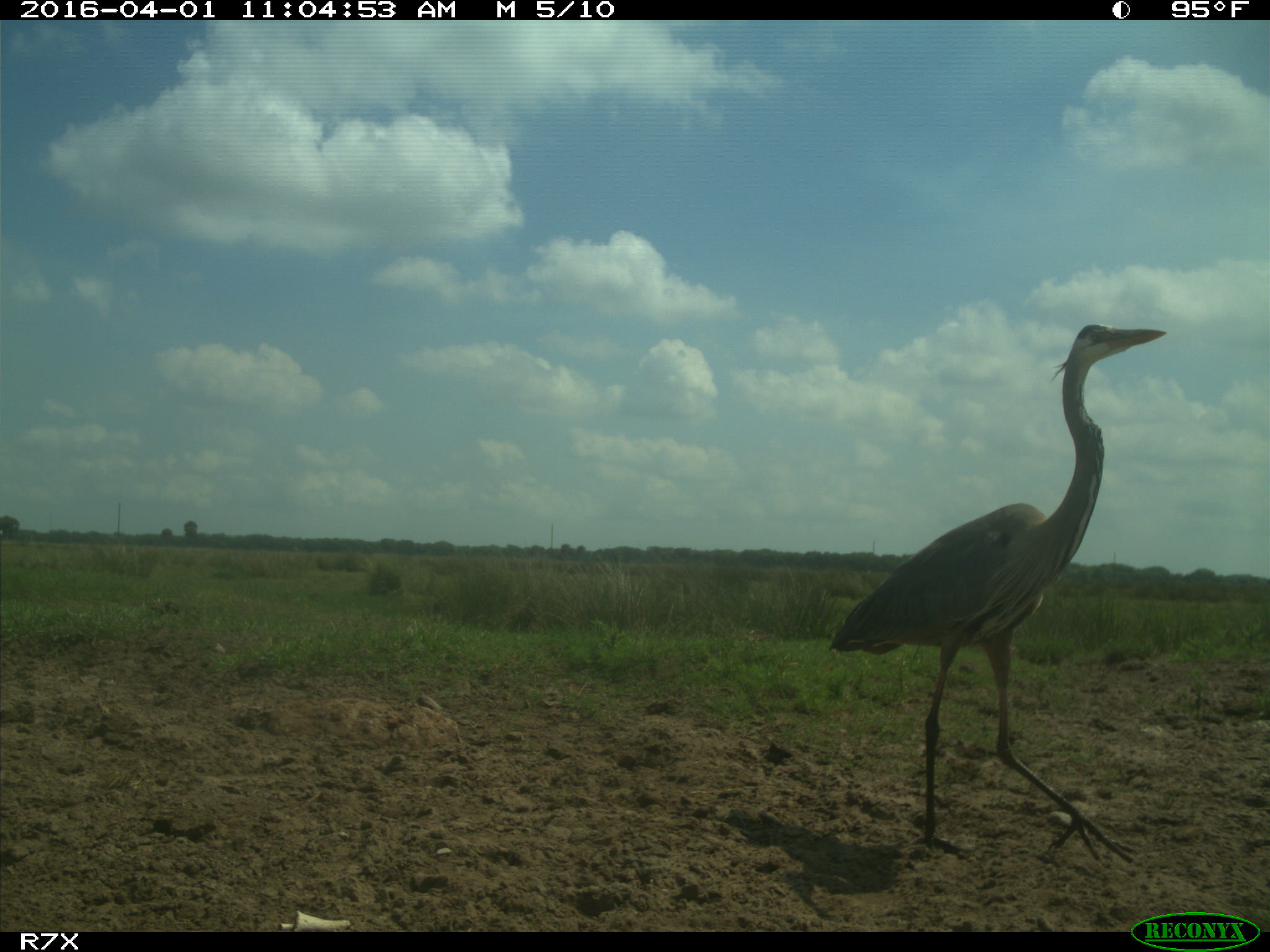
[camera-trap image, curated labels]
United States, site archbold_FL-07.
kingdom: Animalia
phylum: Chordata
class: Aves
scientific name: Aves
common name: birds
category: unidentified bird